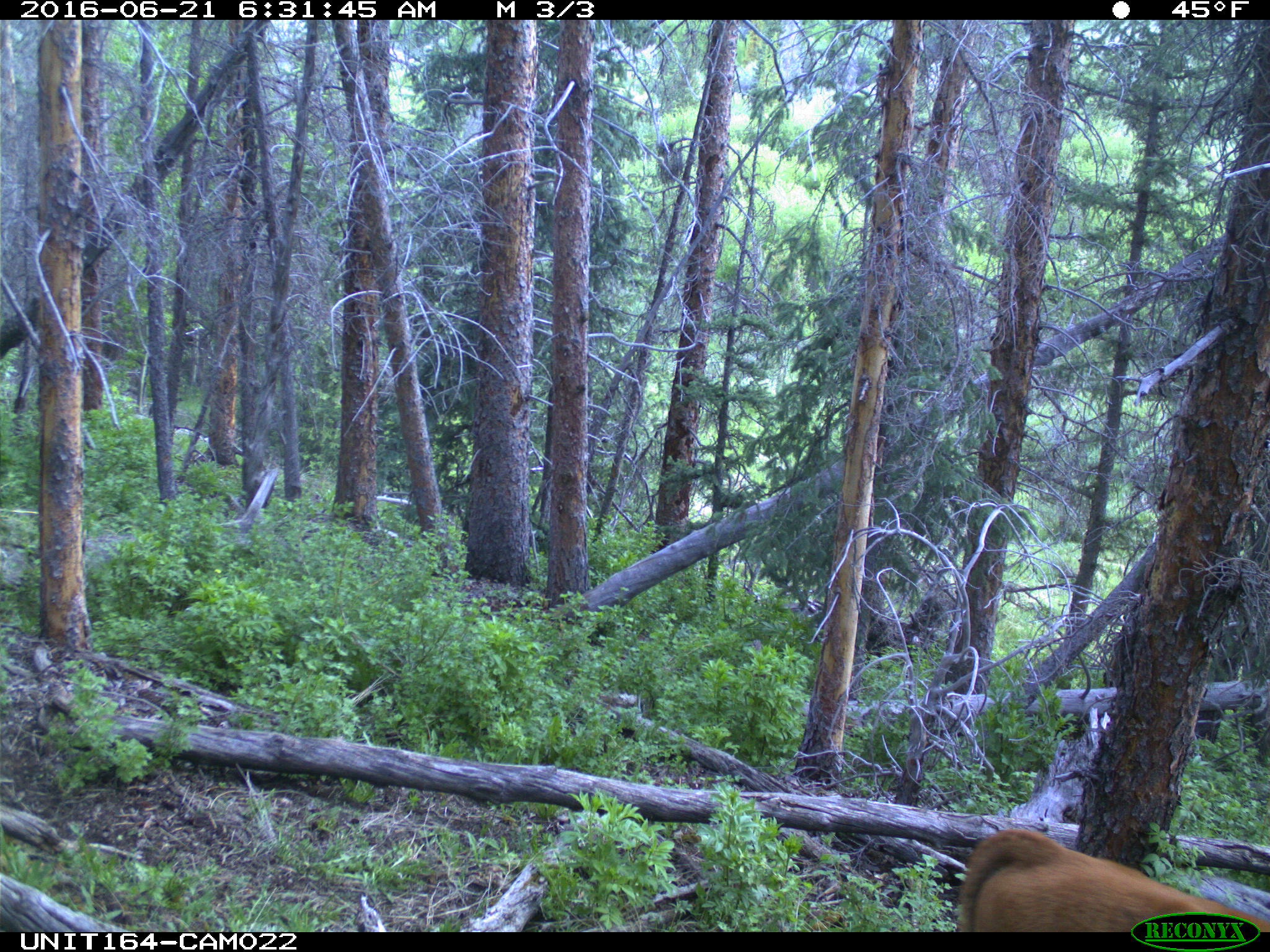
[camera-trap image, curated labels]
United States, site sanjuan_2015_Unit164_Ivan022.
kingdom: Animalia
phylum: Chordata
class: Mammalia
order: Artiodactyla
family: Bovidae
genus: Bos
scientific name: Bos taurus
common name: domestic cow